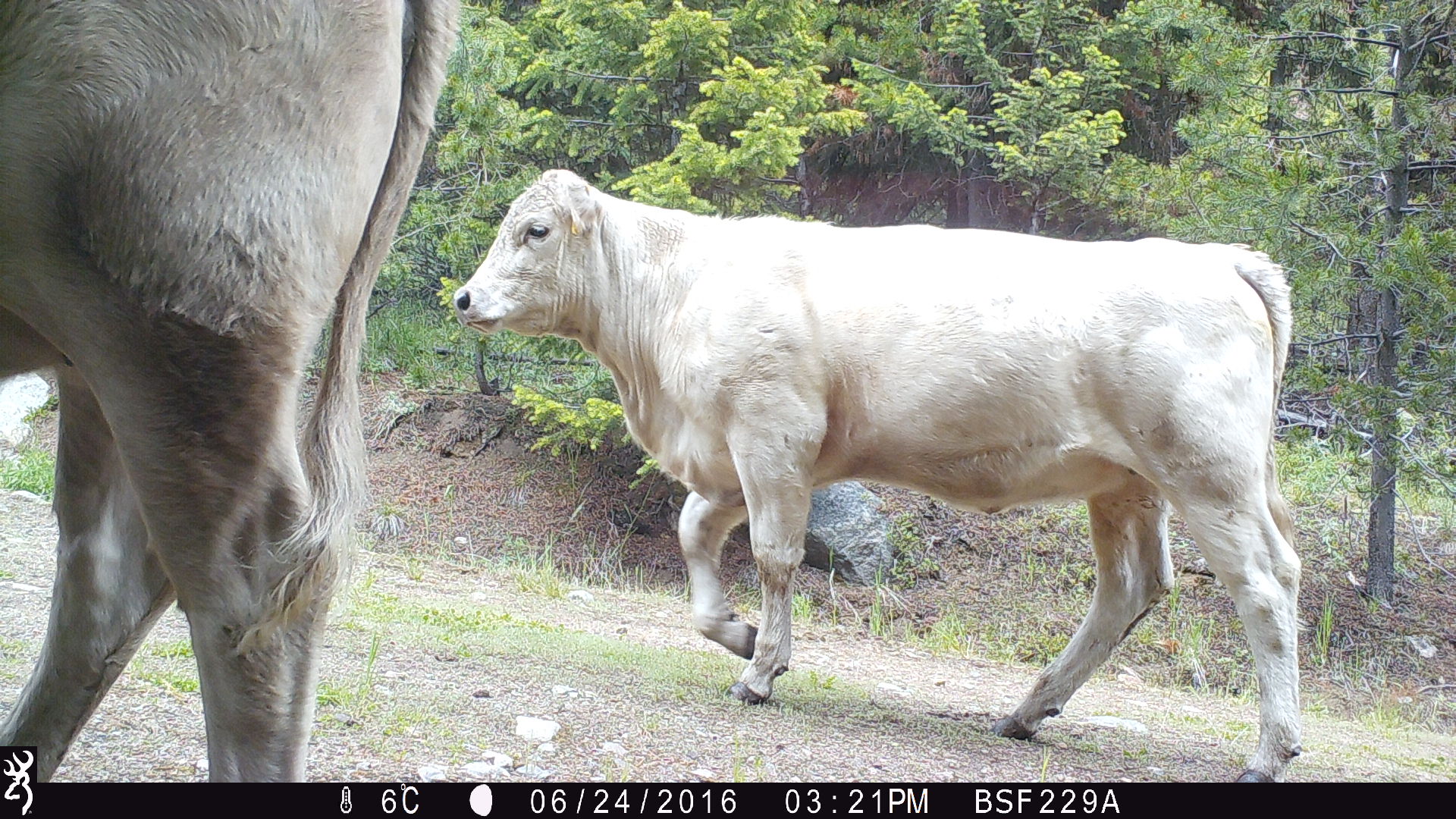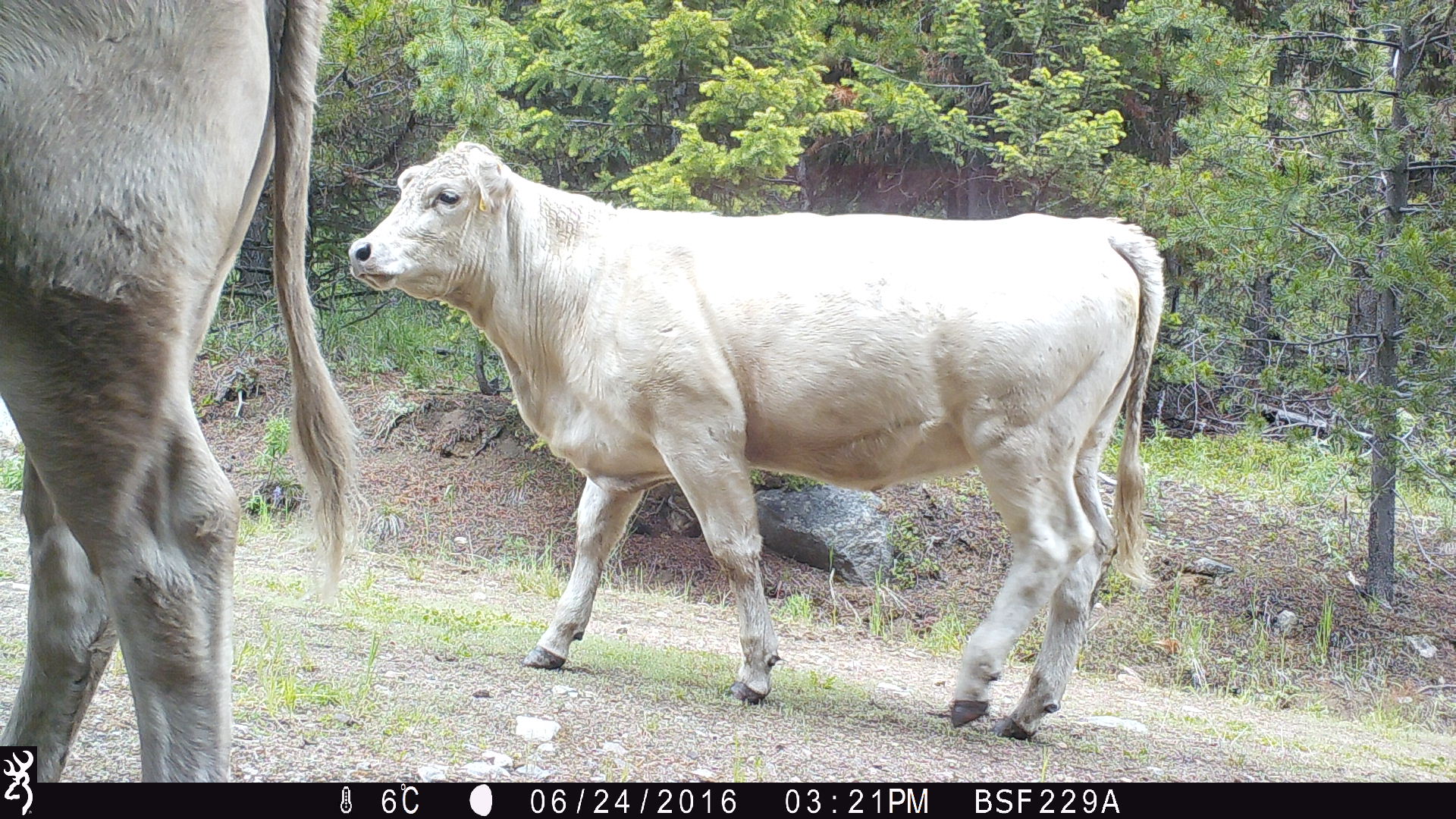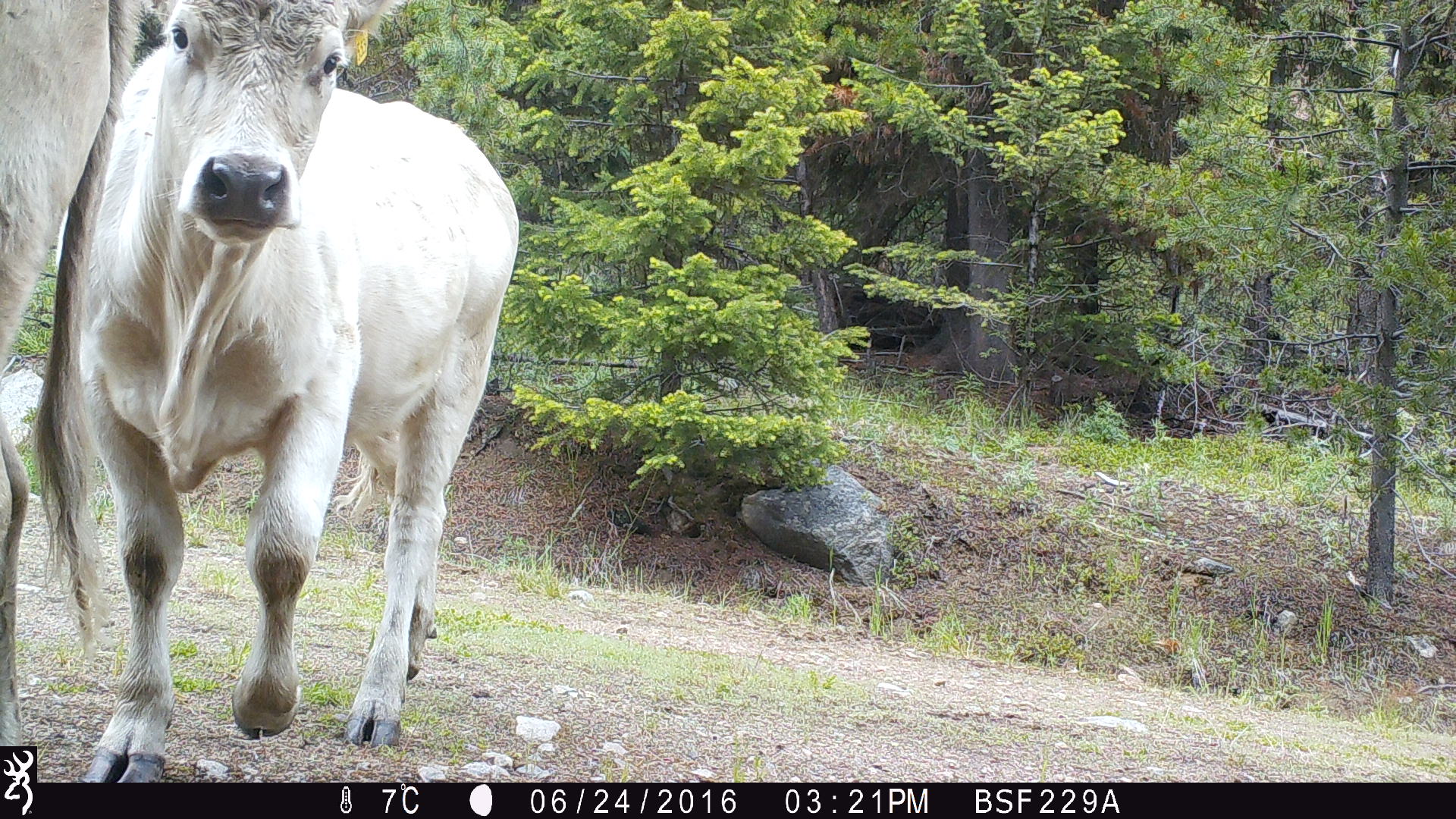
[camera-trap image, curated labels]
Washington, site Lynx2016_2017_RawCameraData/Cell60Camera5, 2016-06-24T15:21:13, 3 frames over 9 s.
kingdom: Animalia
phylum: Chordata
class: Mammalia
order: Artiodactyla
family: Bovidae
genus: Bos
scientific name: Bos taurus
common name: domestic cattle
Domestic cattle (Bos taurus). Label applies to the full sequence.